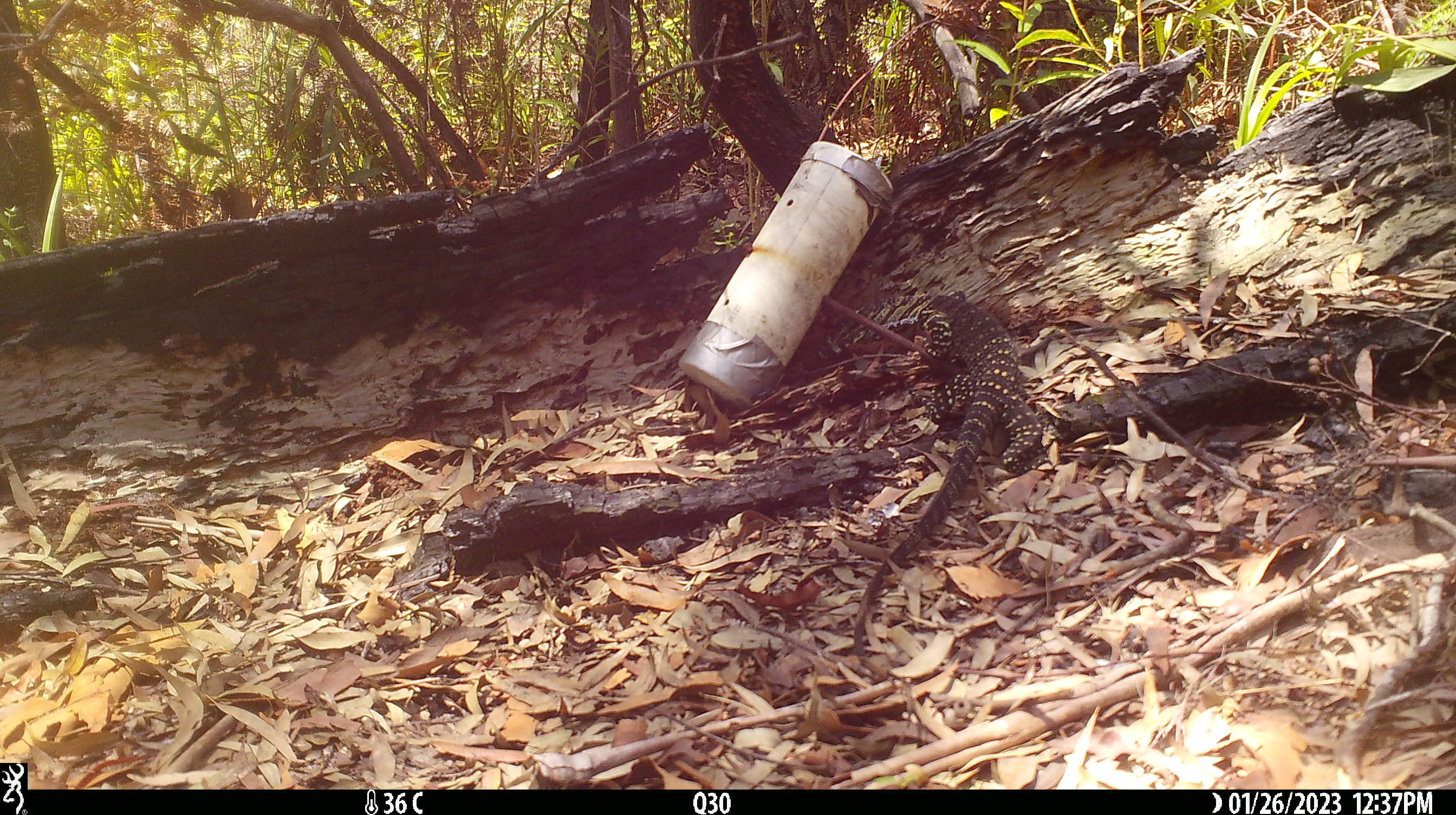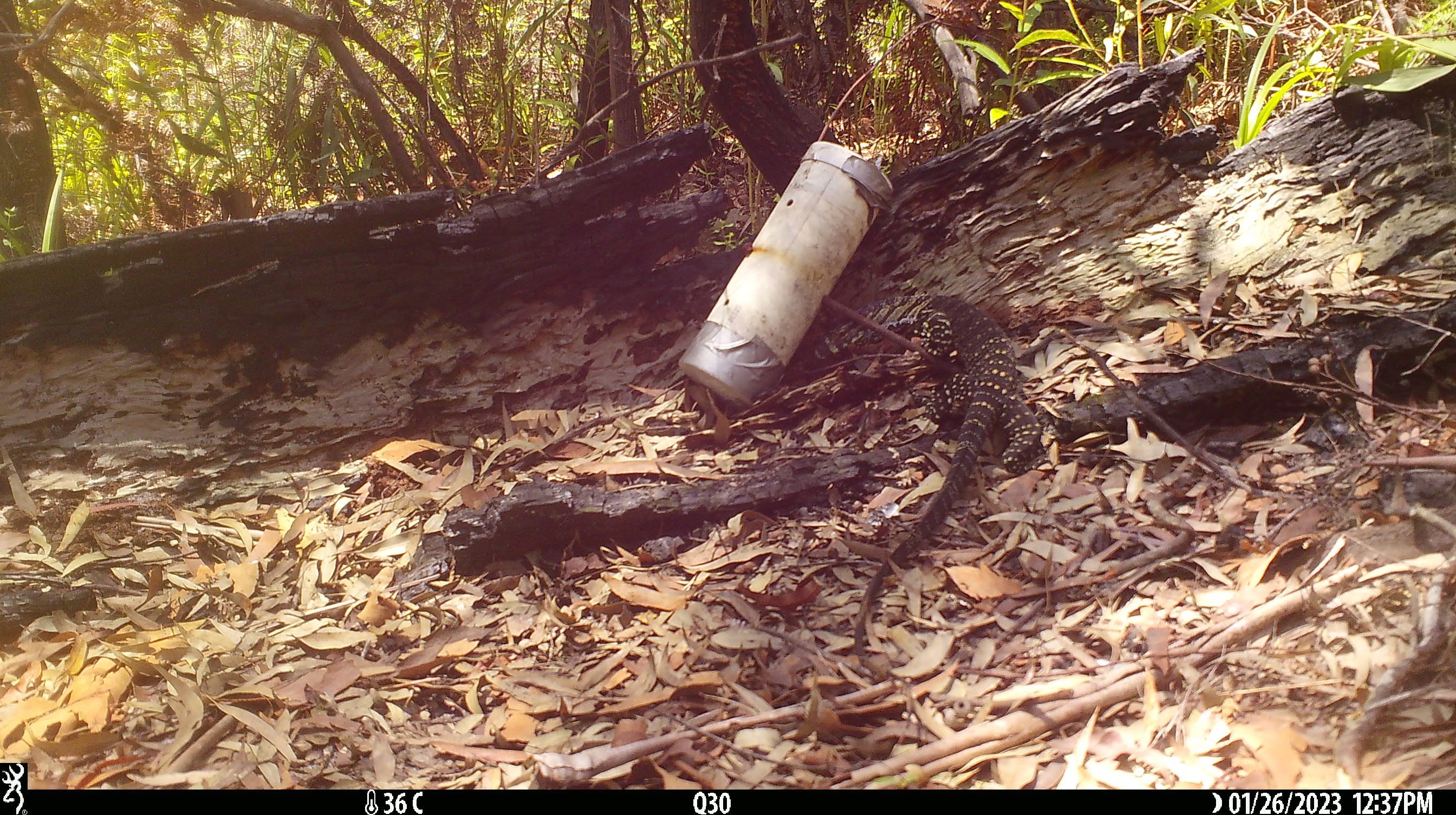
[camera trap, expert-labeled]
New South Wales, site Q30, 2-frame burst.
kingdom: Animalia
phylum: Chordata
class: Reptilia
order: Squamata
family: Varanidae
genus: Varanus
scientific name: Varanus varius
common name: lace monitor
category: goanna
Goanna (lace monitor) (Varanus varius).